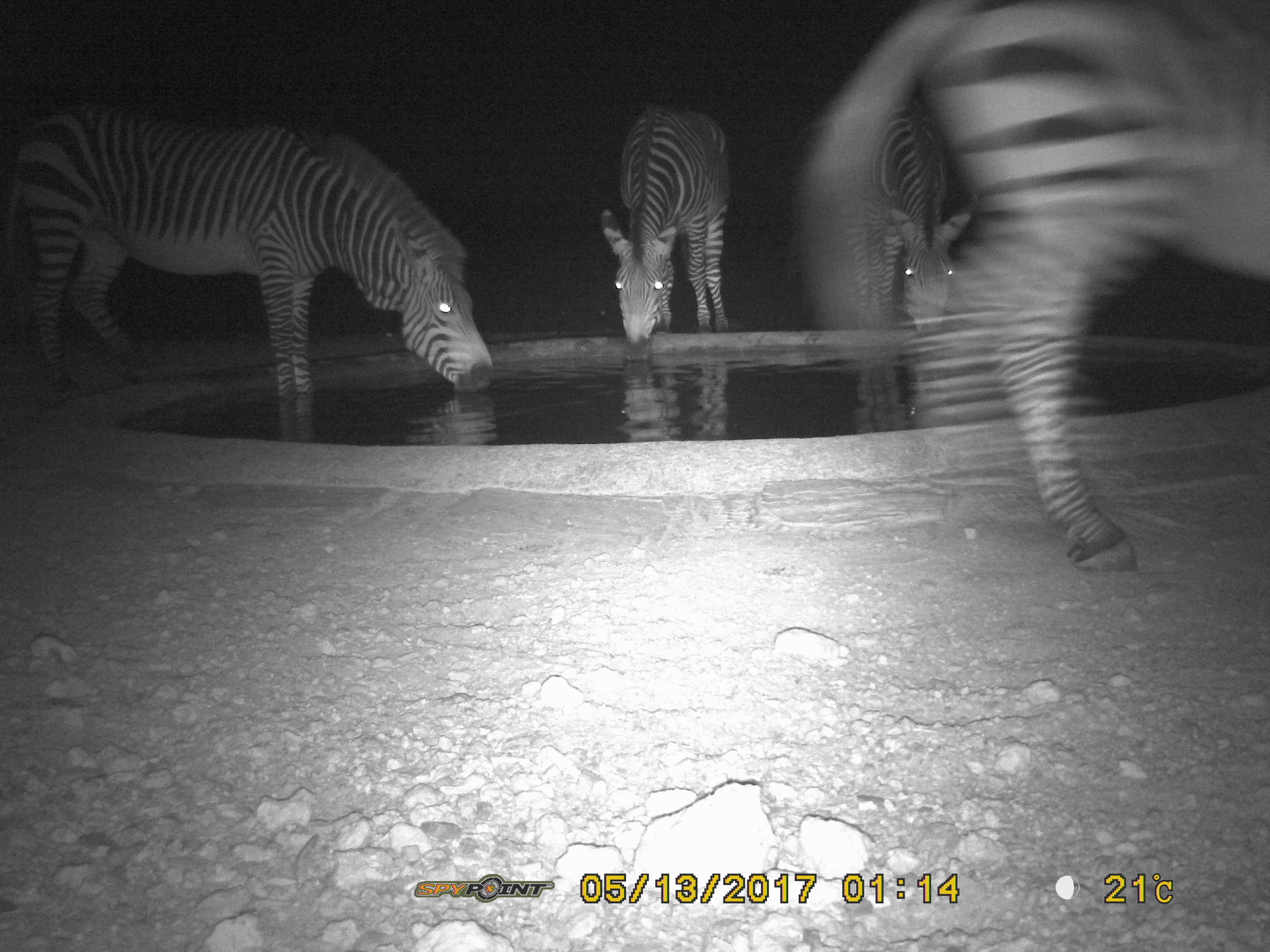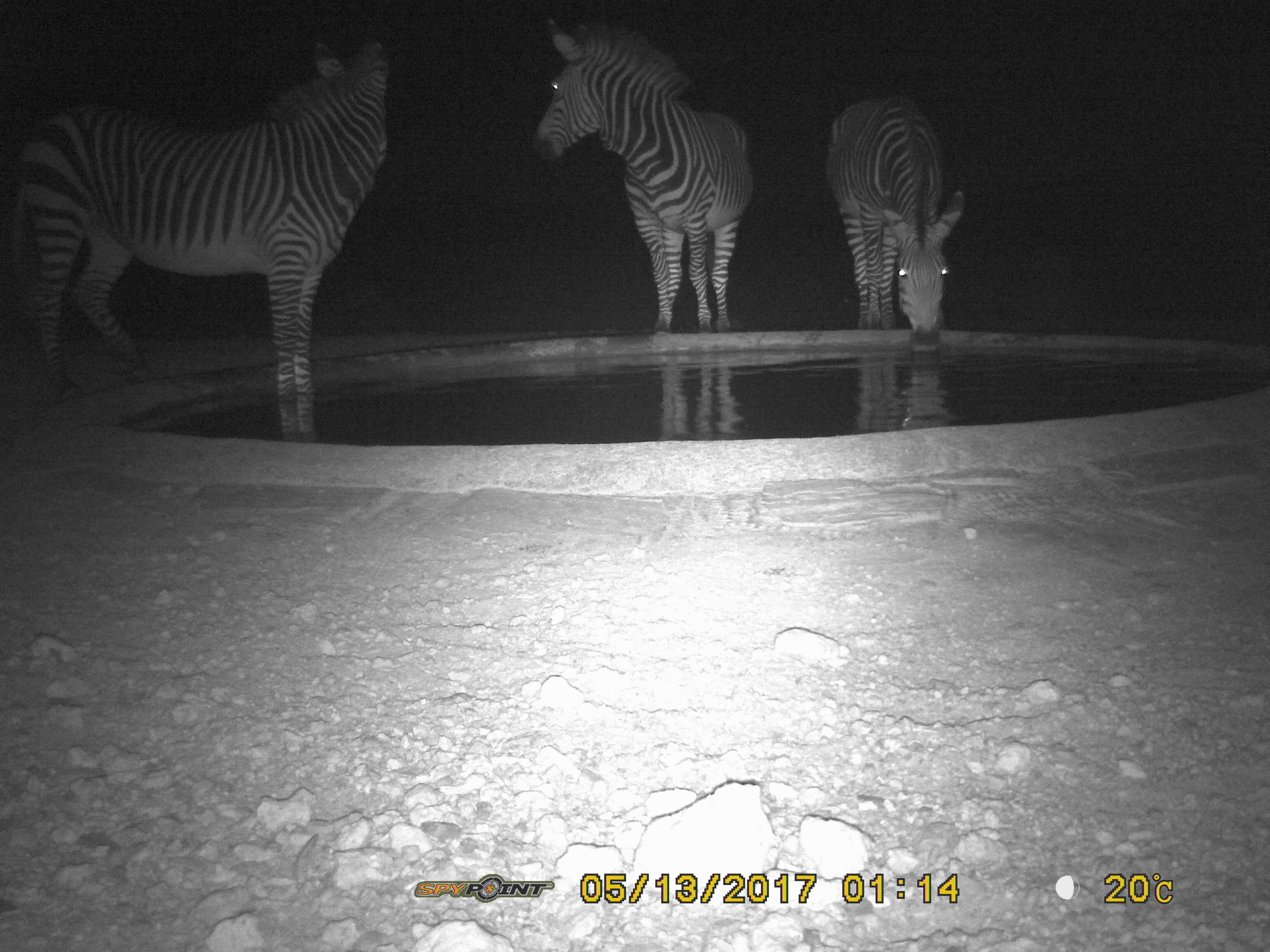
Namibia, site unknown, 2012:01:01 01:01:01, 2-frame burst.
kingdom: Animalia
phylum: Chordata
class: Mammalia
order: Perissodactyla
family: Equidae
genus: Equus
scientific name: Equus zebra hartmannae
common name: hartmann's mountain zebra